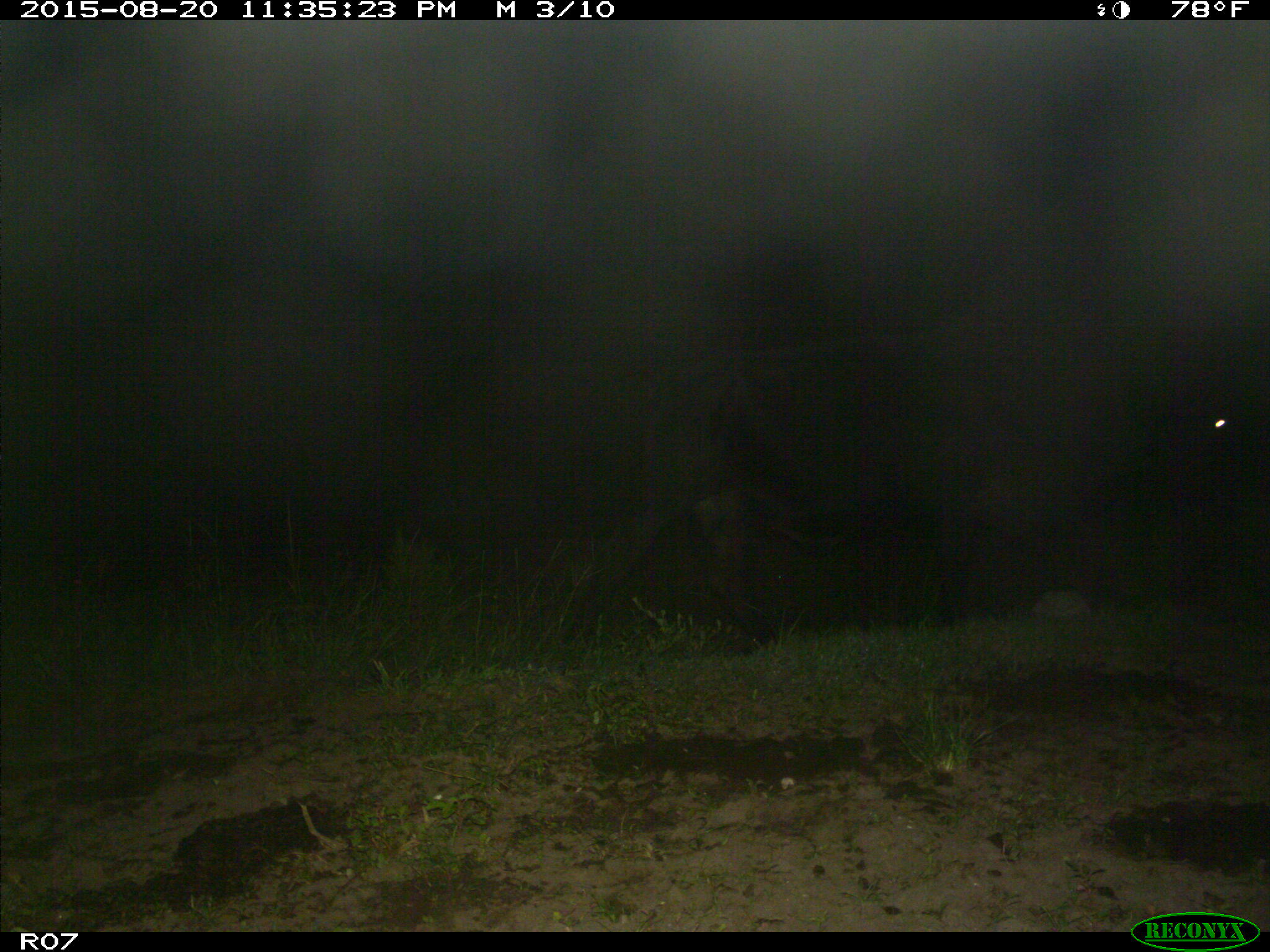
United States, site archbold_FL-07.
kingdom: Animalia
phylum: Chordata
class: Mammalia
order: Artiodactyla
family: Bovidae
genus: Bos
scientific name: Bos taurus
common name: domestic cow